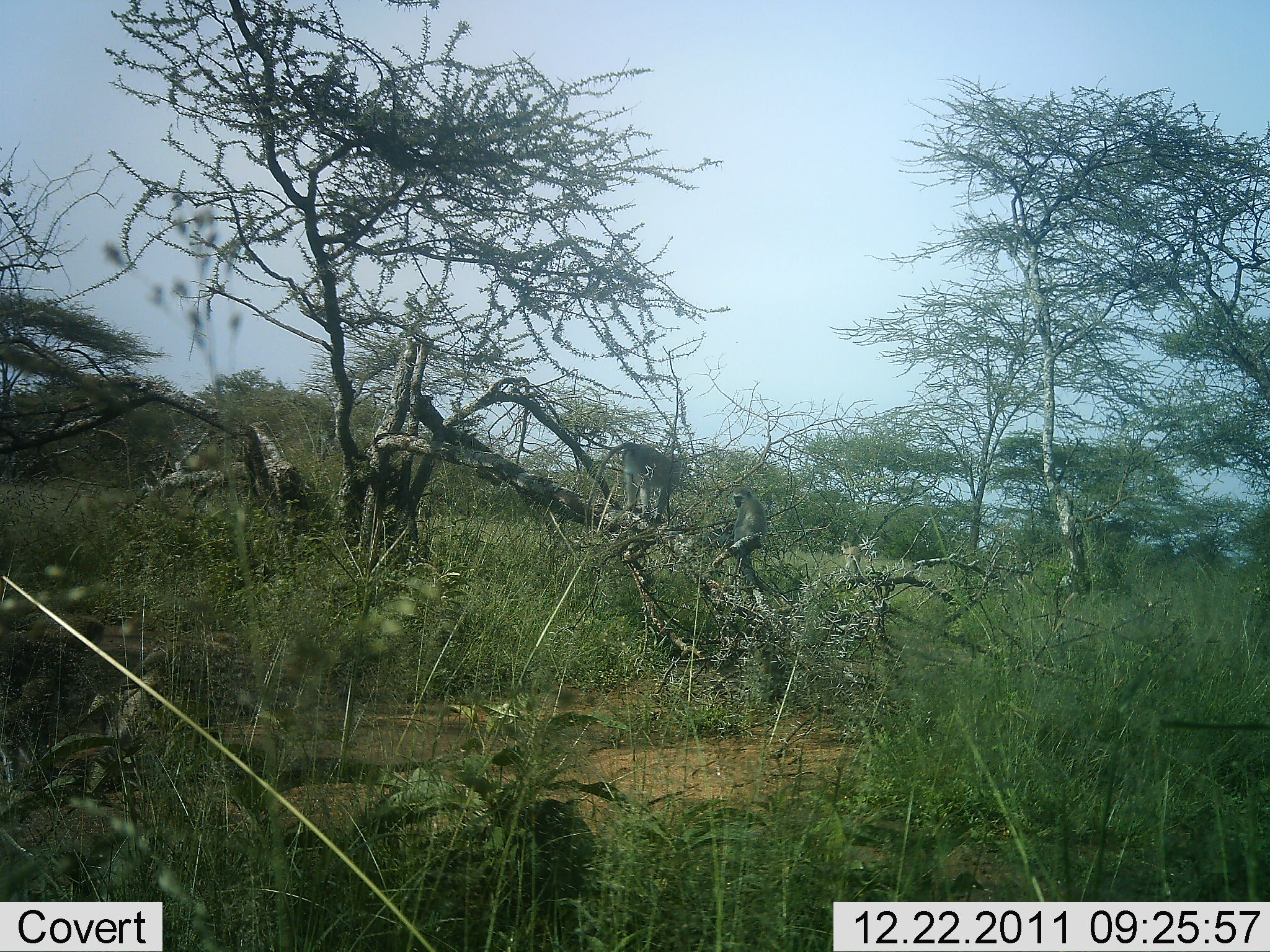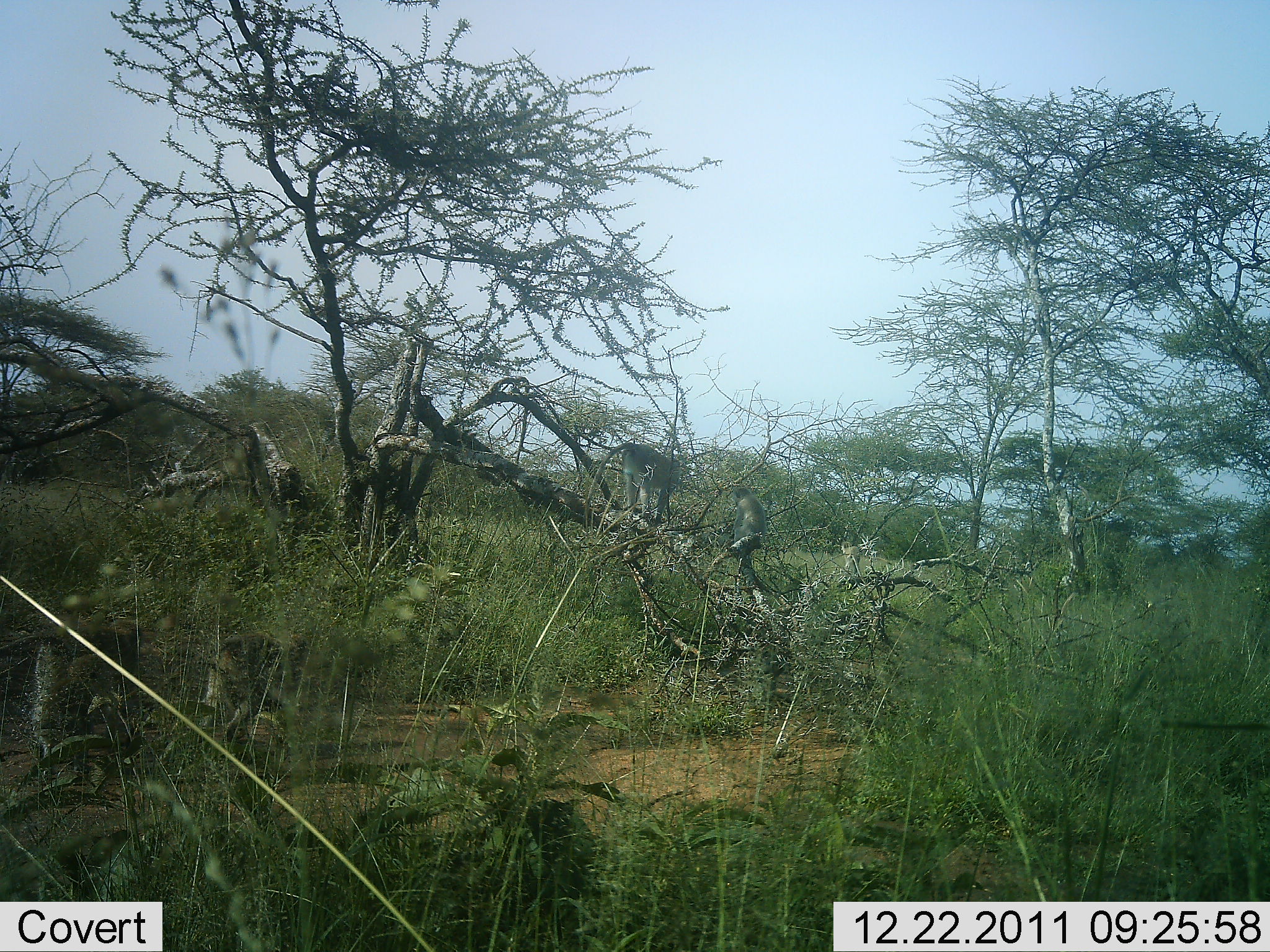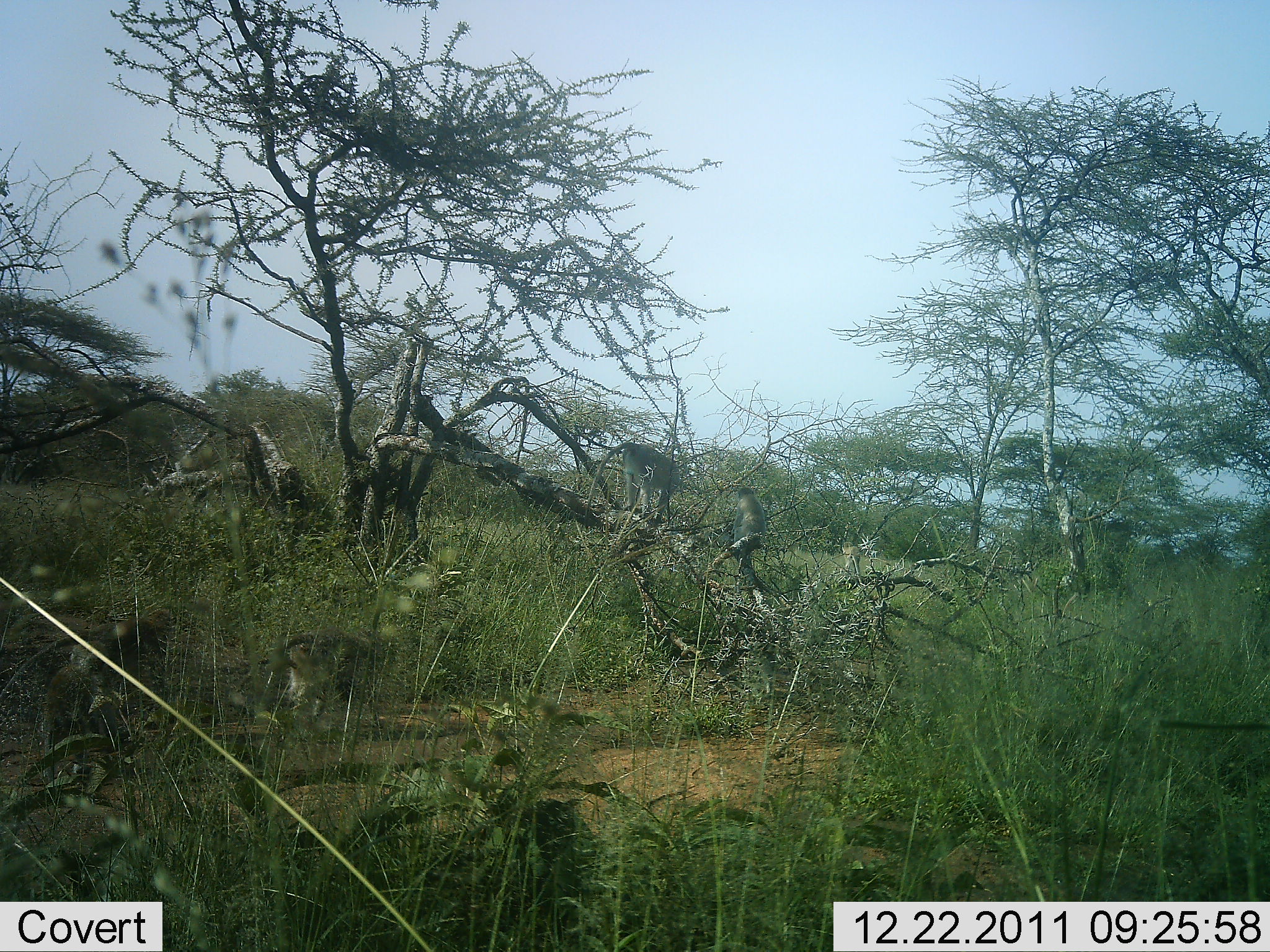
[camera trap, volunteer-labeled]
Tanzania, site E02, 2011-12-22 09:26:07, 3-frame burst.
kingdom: Animalia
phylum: Chordata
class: Mammalia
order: Primates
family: Cercopithecidae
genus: Chlorocebus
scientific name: Chlorocebus pygerythrus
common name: vervet monkey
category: monkeyvervet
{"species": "monkeyvervet (vervet monkey) (Chlorocebus pygerythrus)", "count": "2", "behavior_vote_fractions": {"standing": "38%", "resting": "31%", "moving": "54%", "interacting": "15%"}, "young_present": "0%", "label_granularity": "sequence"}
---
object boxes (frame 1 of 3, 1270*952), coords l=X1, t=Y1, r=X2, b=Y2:
animal: l=585, t=436, r=684, b=535; l=720, t=483, r=770, b=560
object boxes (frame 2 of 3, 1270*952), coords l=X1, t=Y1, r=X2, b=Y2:
animal: l=585, t=436, r=684, b=535; l=720, t=483, r=770, b=560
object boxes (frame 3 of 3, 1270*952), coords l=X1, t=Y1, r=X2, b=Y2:
animal: l=585, t=436, r=684, b=535; l=720, t=483, r=770, b=560